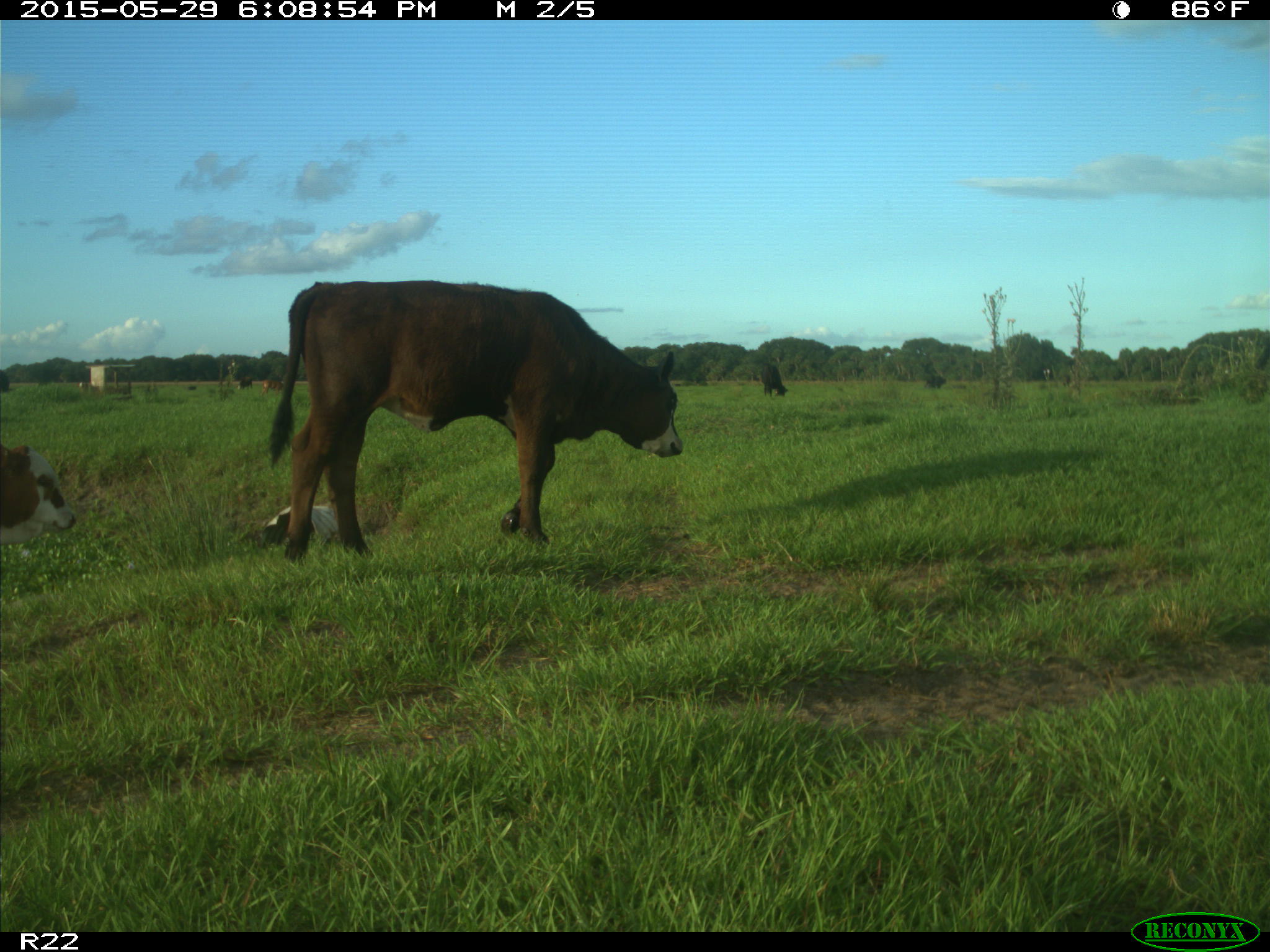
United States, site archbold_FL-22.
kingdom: Animalia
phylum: Chordata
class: Mammalia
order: Artiodactyla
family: Bovidae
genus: Bos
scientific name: Bos taurus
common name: domestic cow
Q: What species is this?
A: Bos taurus (domestic cow).